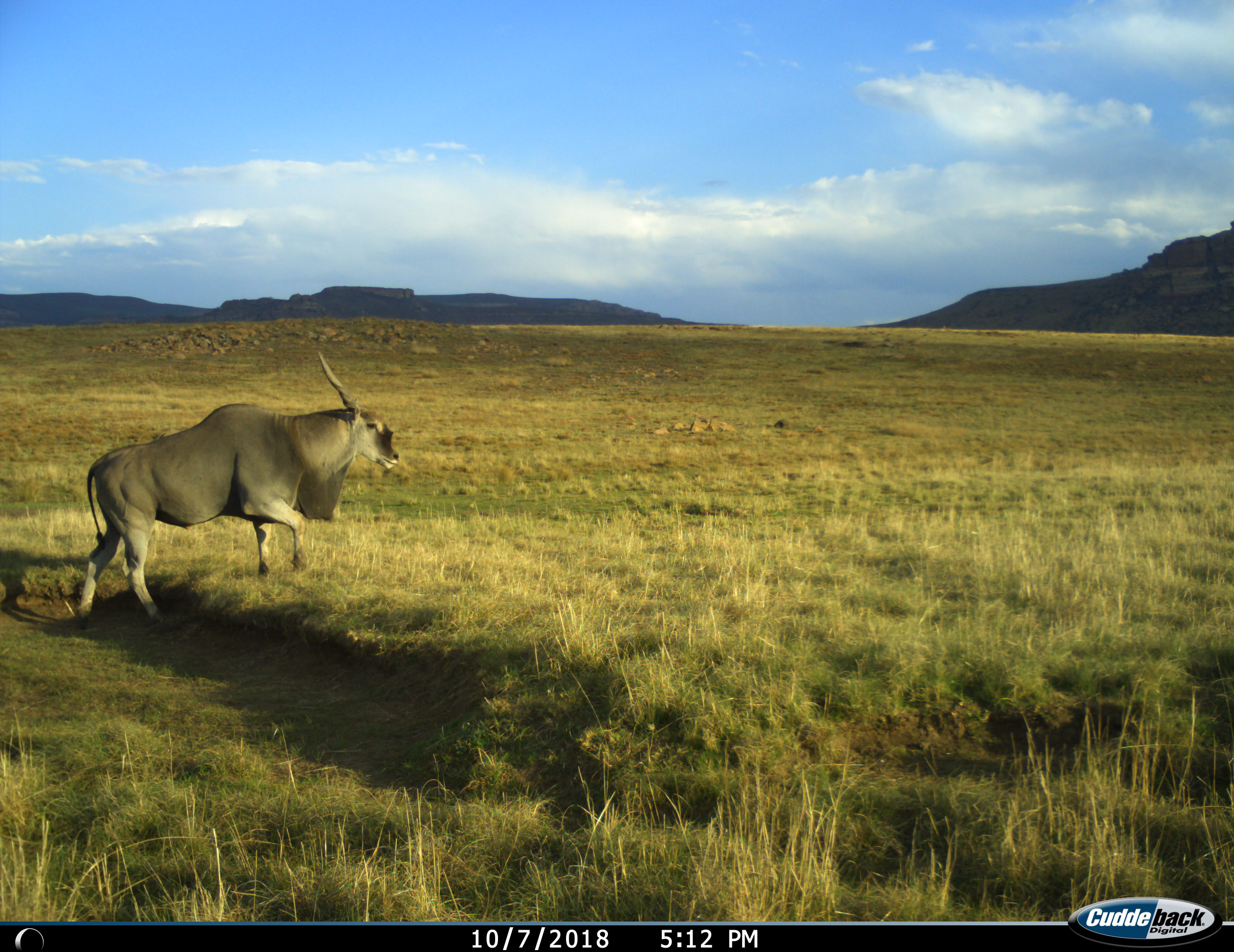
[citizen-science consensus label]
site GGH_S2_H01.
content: unidentified animal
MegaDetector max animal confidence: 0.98